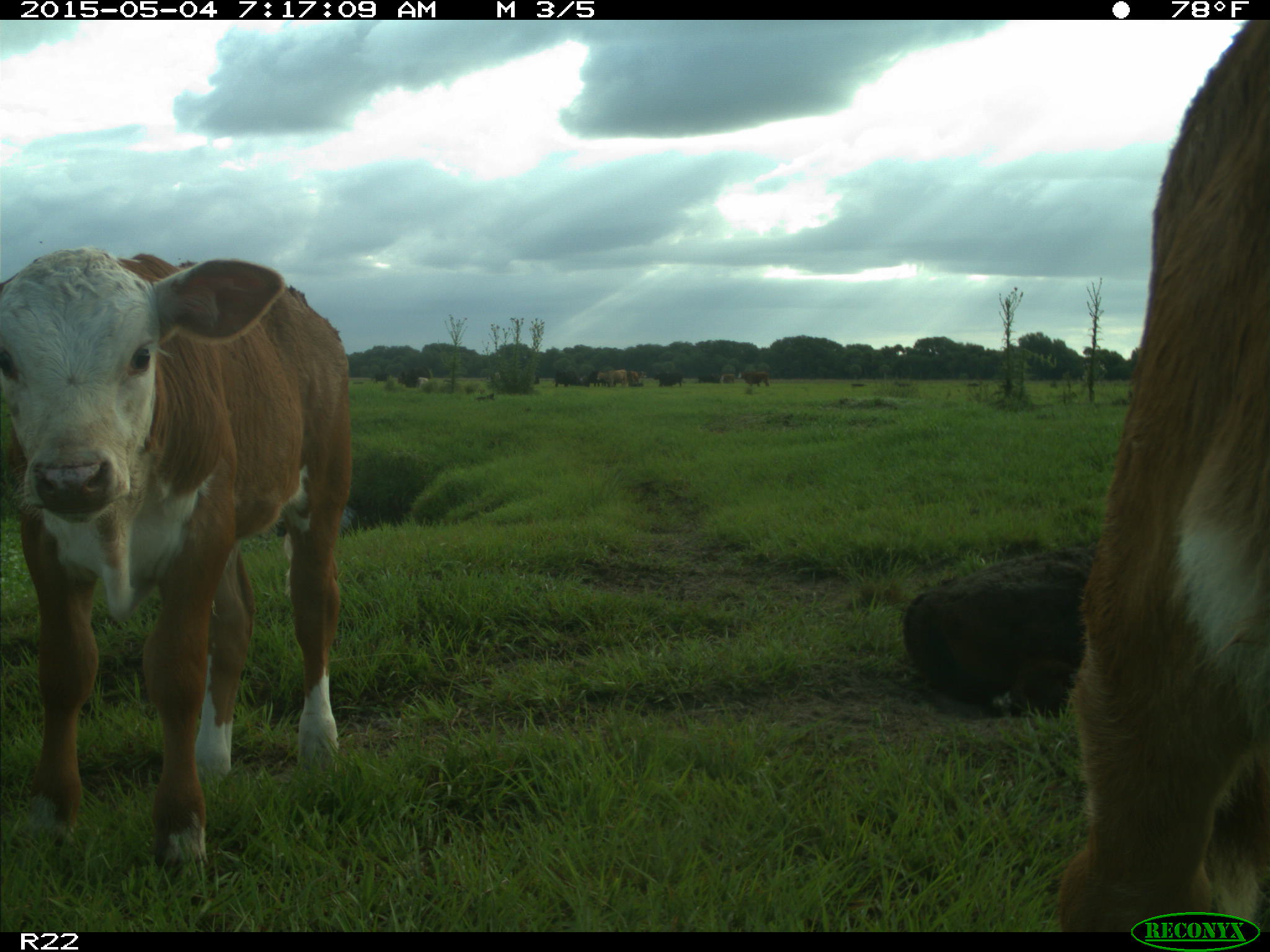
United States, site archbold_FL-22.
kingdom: Animalia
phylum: Chordata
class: Mammalia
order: Artiodactyla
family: Bovidae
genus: Bos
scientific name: Bos taurus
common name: domestic cow